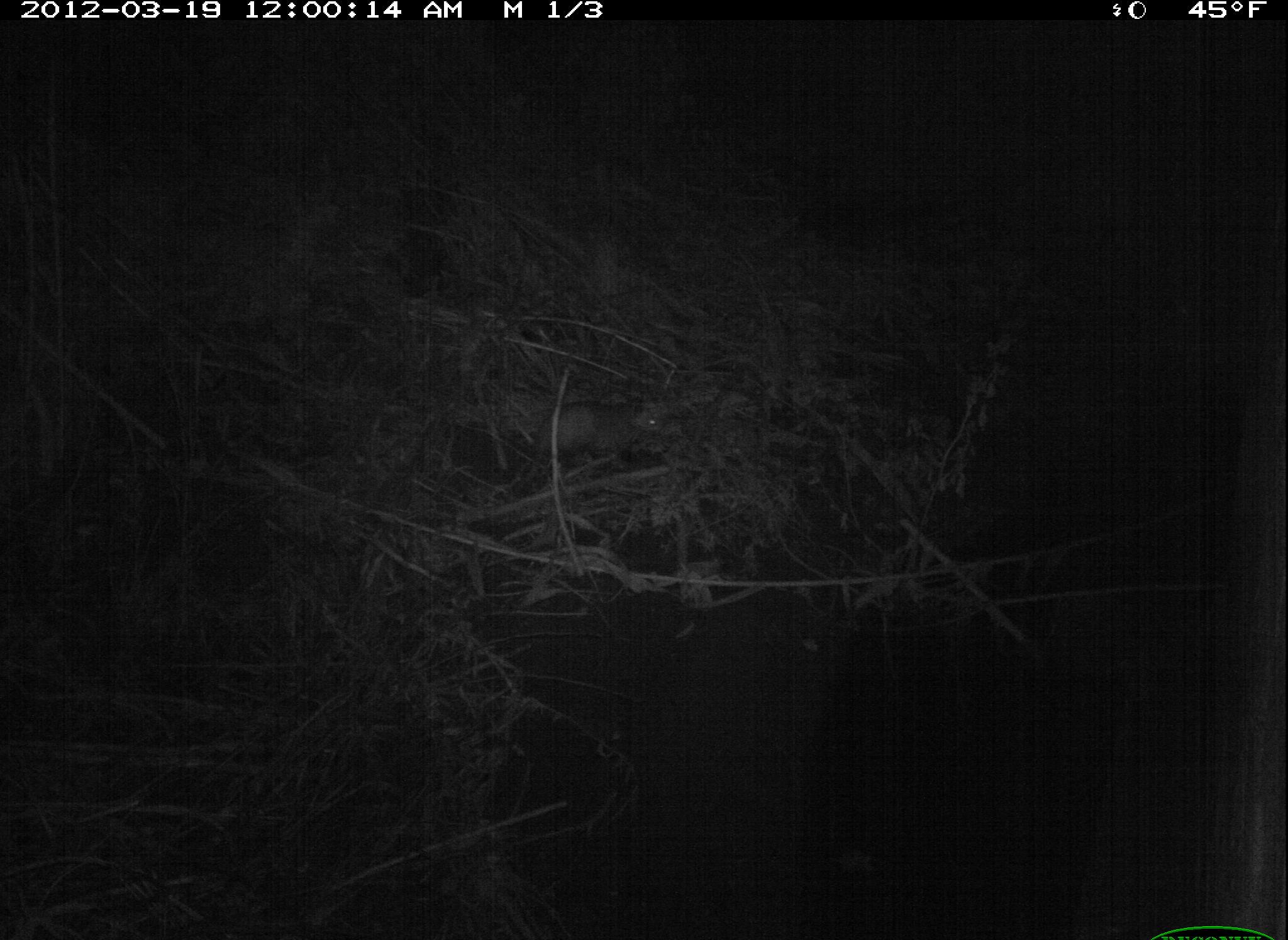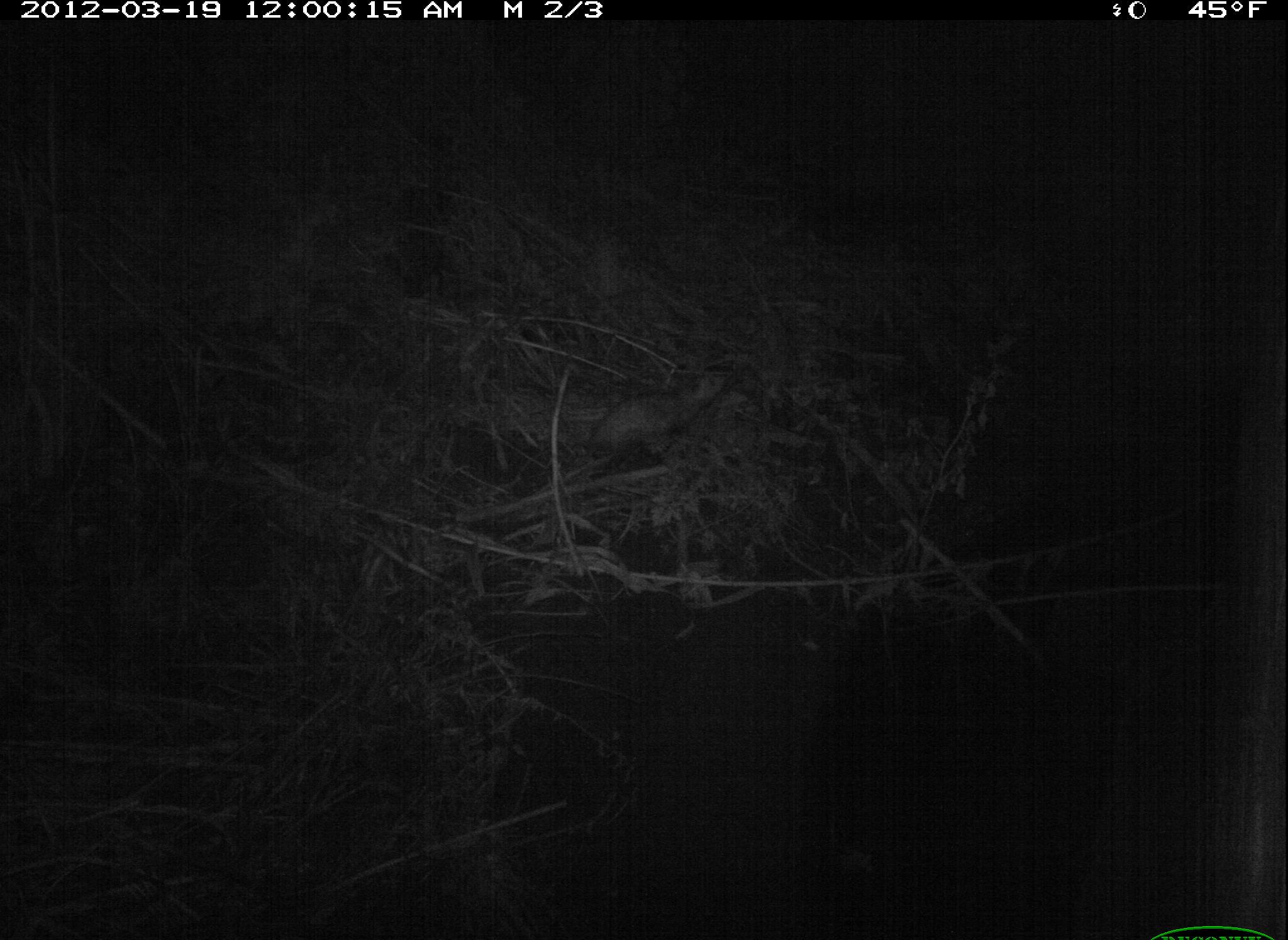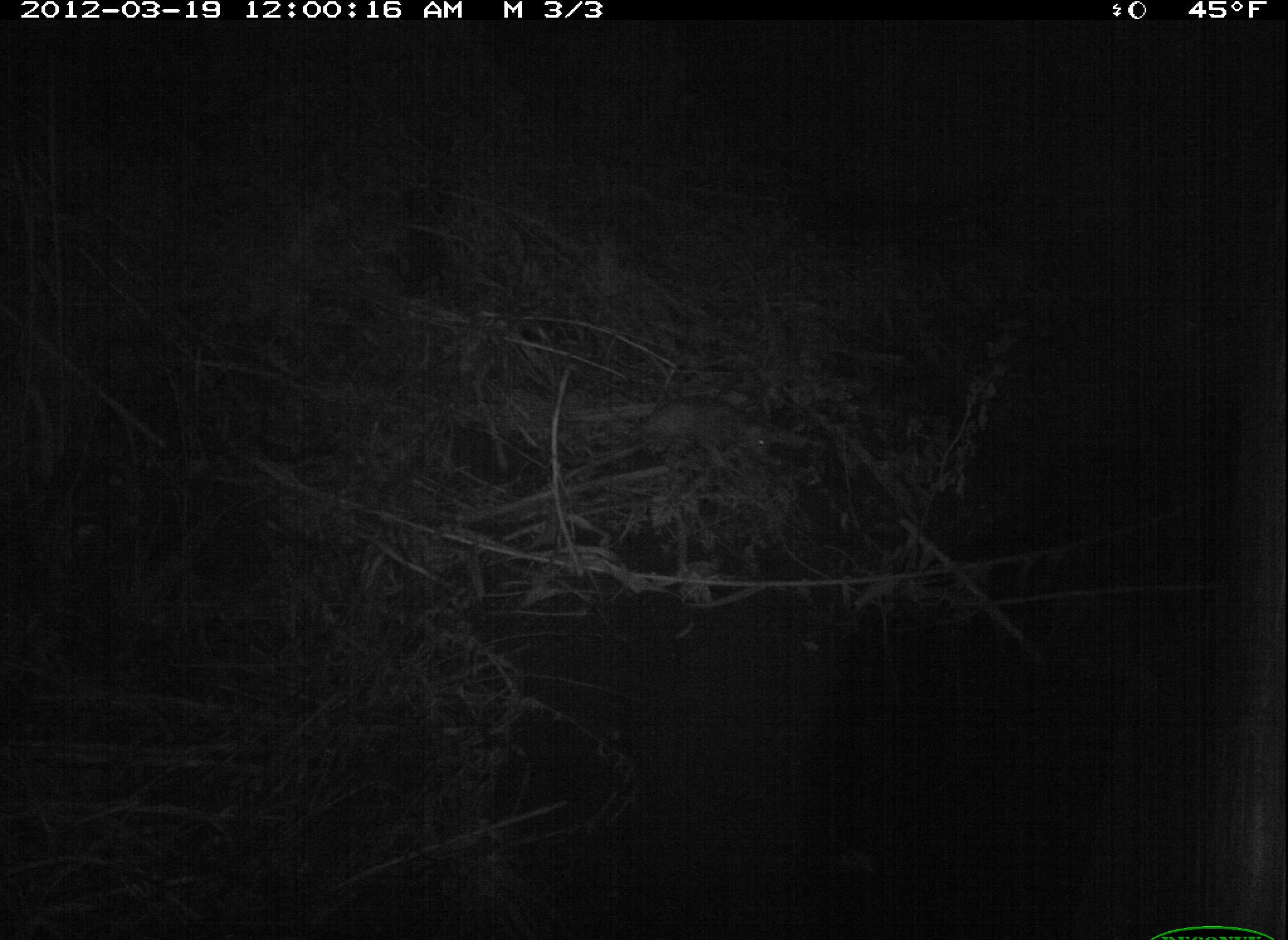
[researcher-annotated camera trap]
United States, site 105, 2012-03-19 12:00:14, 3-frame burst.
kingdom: Animalia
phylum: Chordata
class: Mammalia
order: Didelphimorphia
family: Didelphidae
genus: Didelphis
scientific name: Didelphis virginiana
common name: virginia opossum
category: opossum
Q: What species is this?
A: Opossum (virginia opossum) (Didelphis virginiana).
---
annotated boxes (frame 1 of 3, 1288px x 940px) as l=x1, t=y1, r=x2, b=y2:
opossum: l=517, t=358, r=679, b=501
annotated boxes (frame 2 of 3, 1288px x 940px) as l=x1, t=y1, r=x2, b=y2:
opossum: l=573, t=367, r=747, b=474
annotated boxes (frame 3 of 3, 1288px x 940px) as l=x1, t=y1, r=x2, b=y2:
opossum: l=578, t=382, r=784, b=486